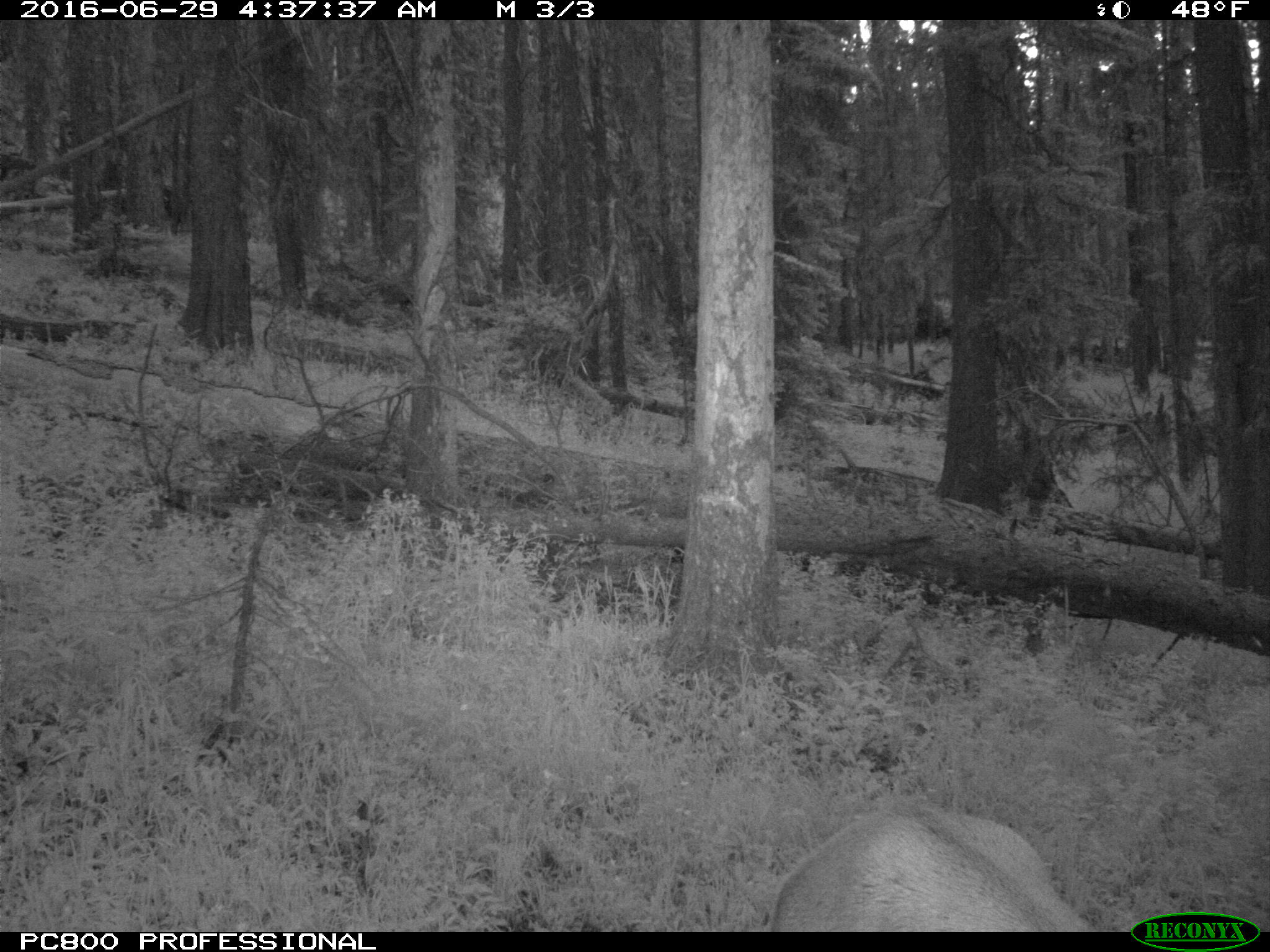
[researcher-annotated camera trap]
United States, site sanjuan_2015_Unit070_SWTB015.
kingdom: Animalia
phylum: Chordata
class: Mammalia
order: Artiodactyla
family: Cervidae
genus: Cervus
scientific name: Cervus elaphus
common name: red deer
Cervus elaphus (red deer).